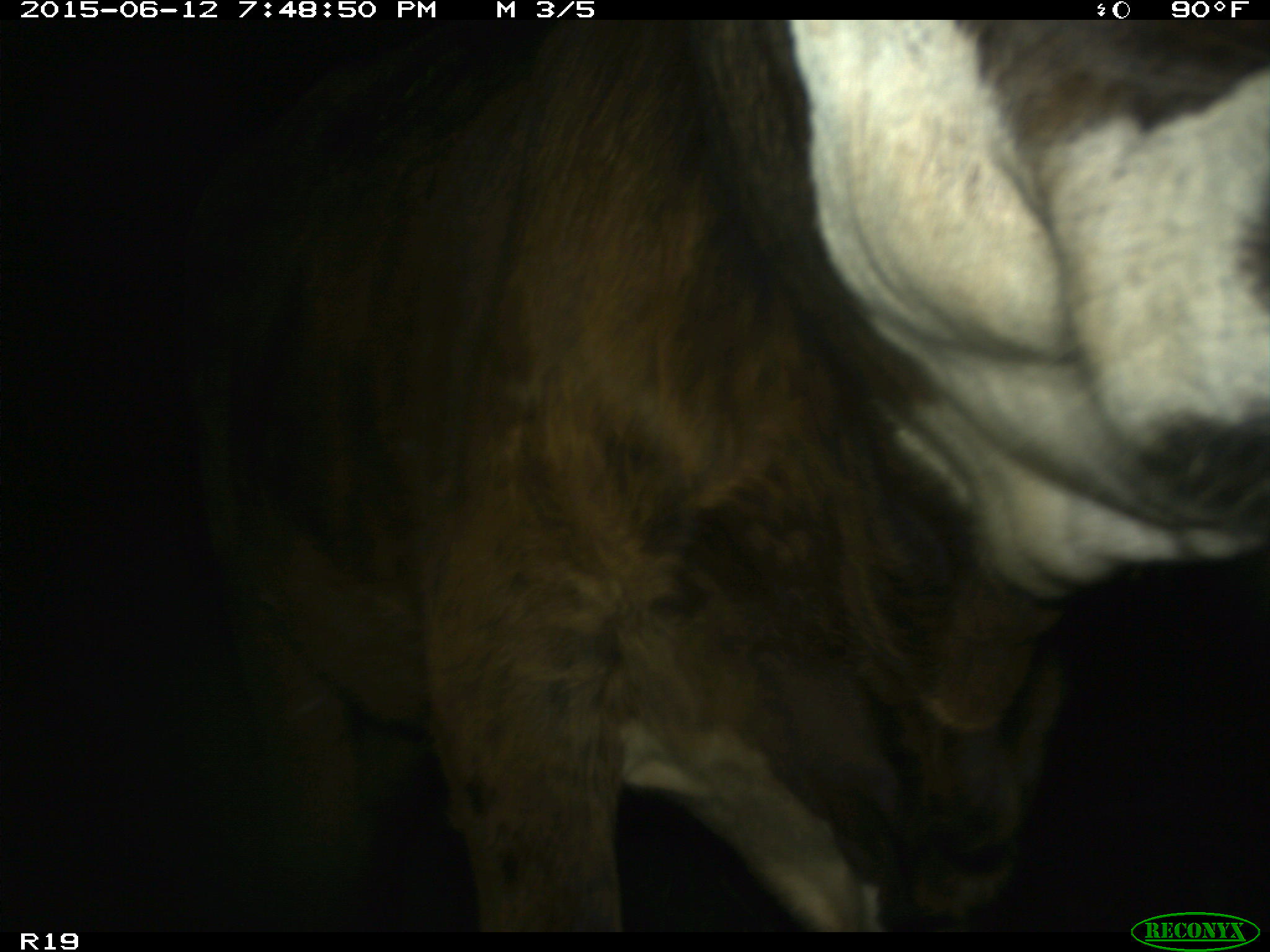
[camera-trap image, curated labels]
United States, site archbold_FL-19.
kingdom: Animalia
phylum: Chordata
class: Mammalia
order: Artiodactyla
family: Bovidae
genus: Bos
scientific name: Bos taurus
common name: domestic cow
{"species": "Bos taurus (domestic cow)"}